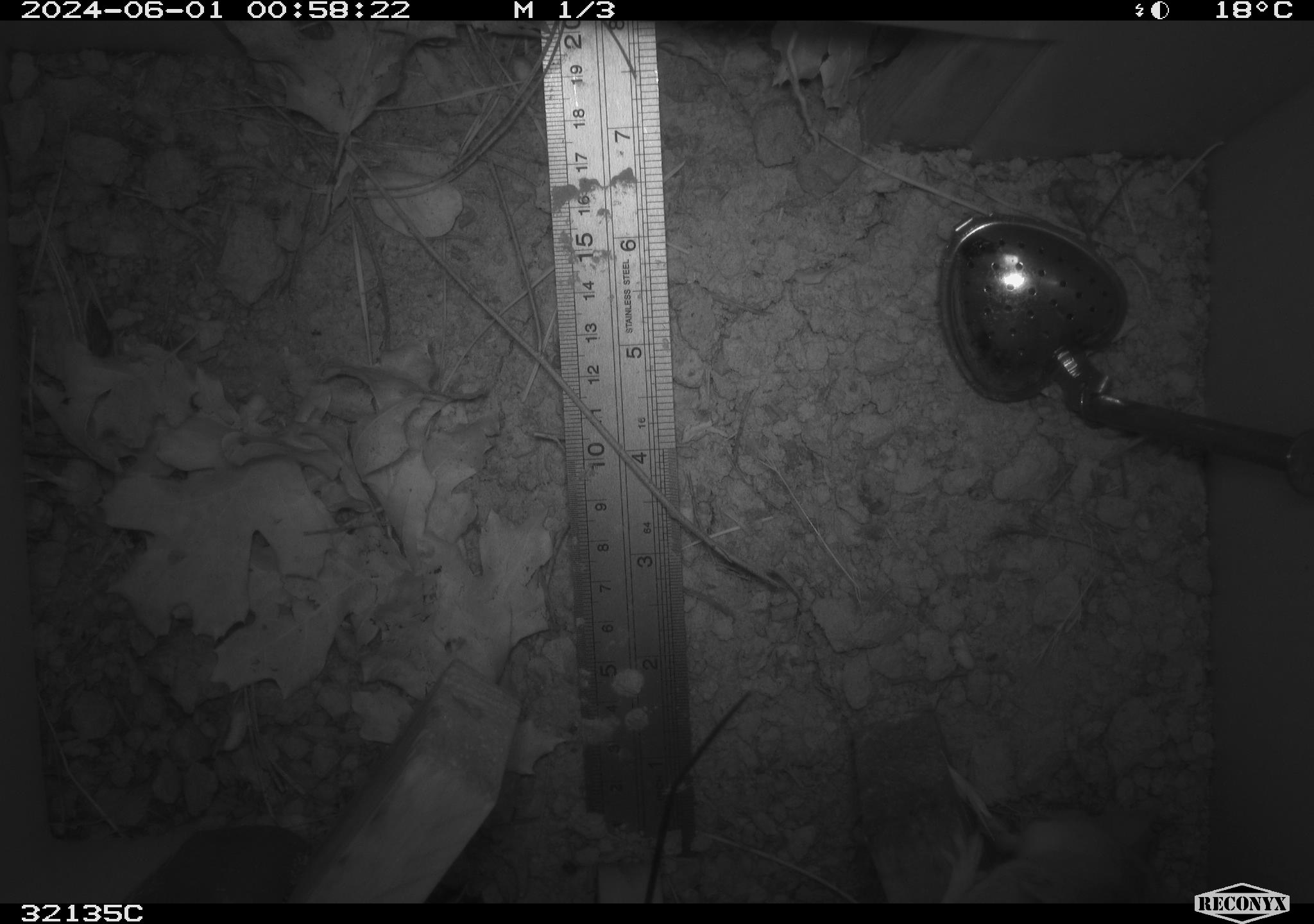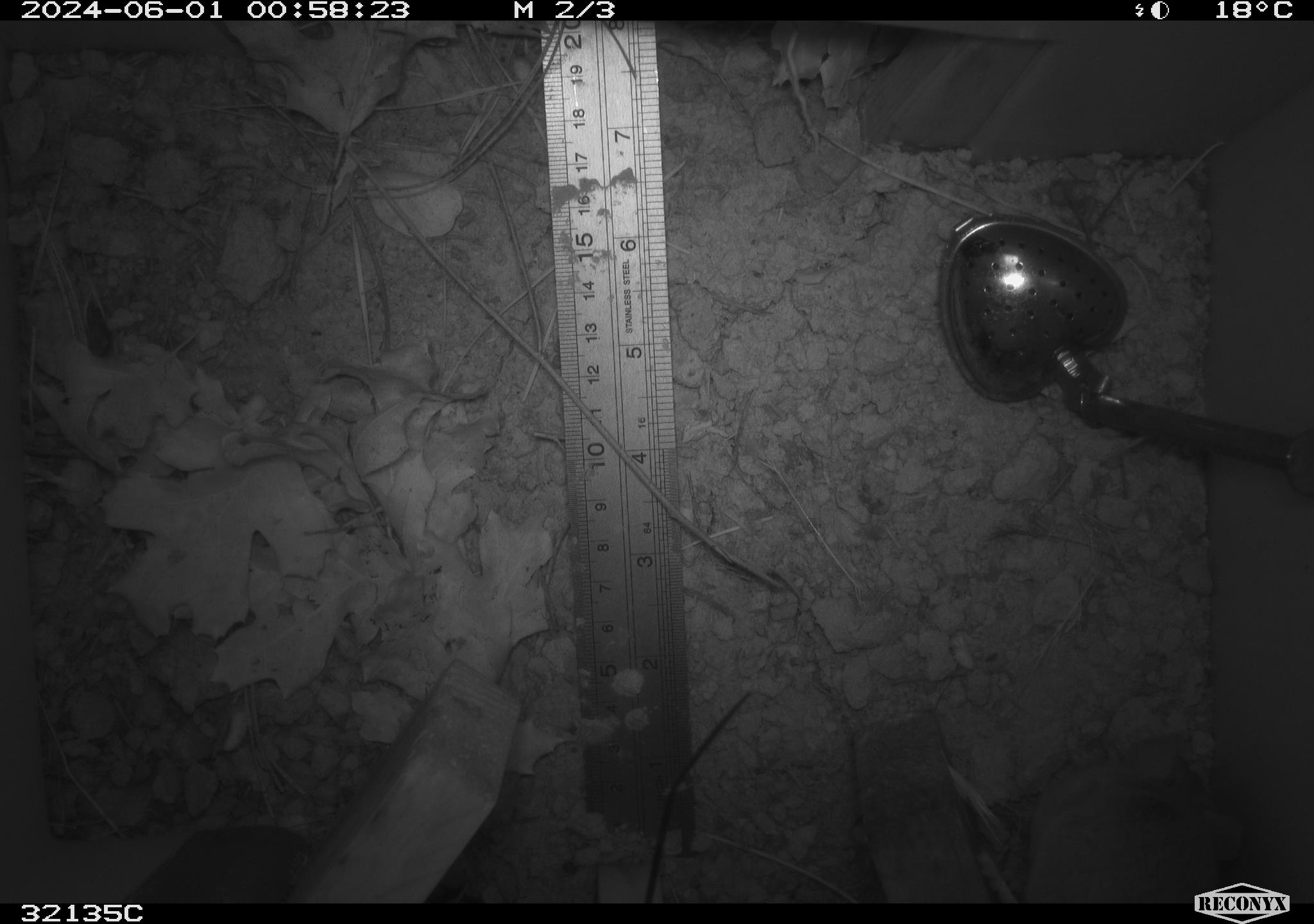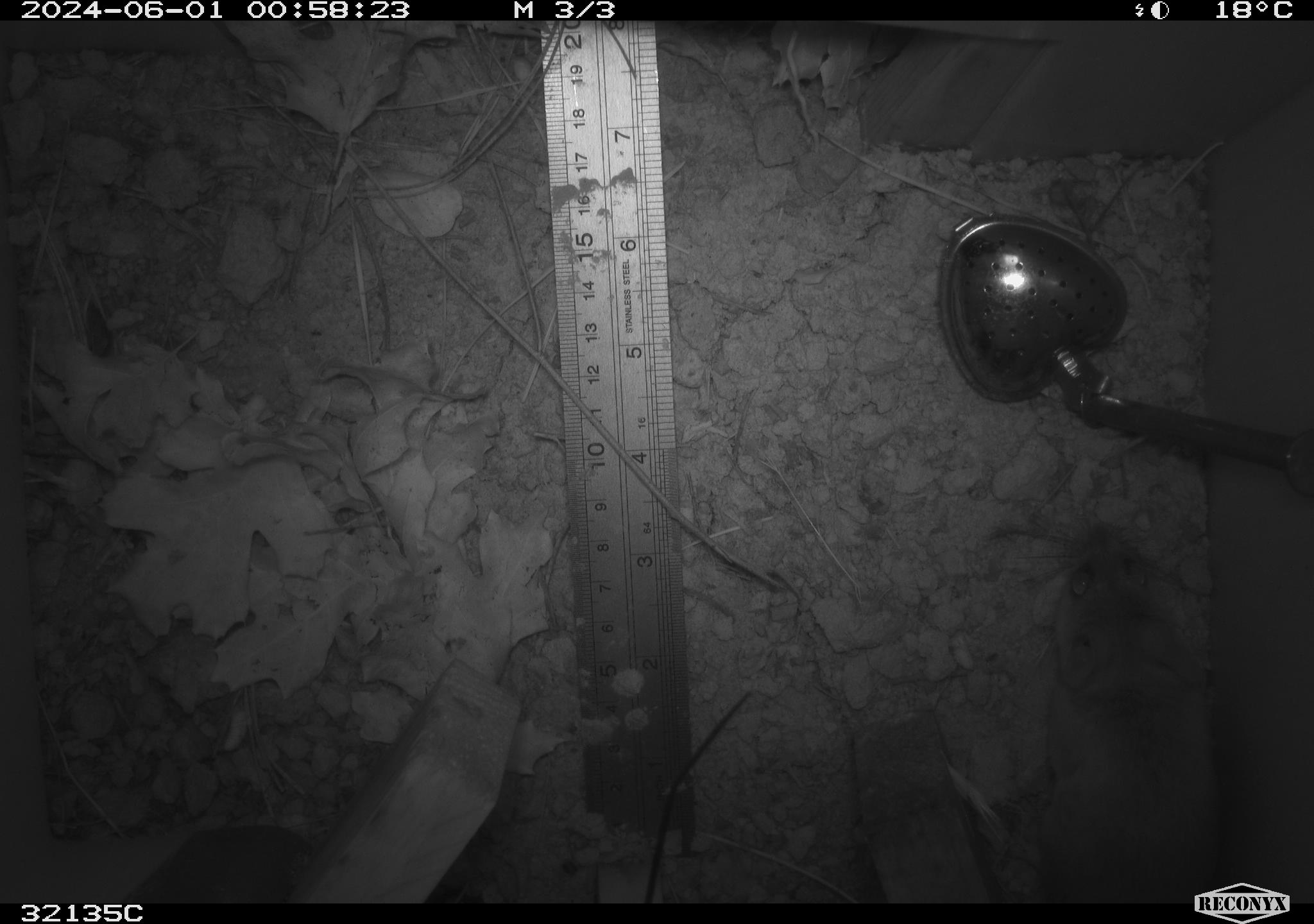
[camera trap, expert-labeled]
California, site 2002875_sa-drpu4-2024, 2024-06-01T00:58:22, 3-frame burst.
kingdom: Animalia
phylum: Chordata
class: Mammalia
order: Rodentia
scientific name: Rodentia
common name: rodent